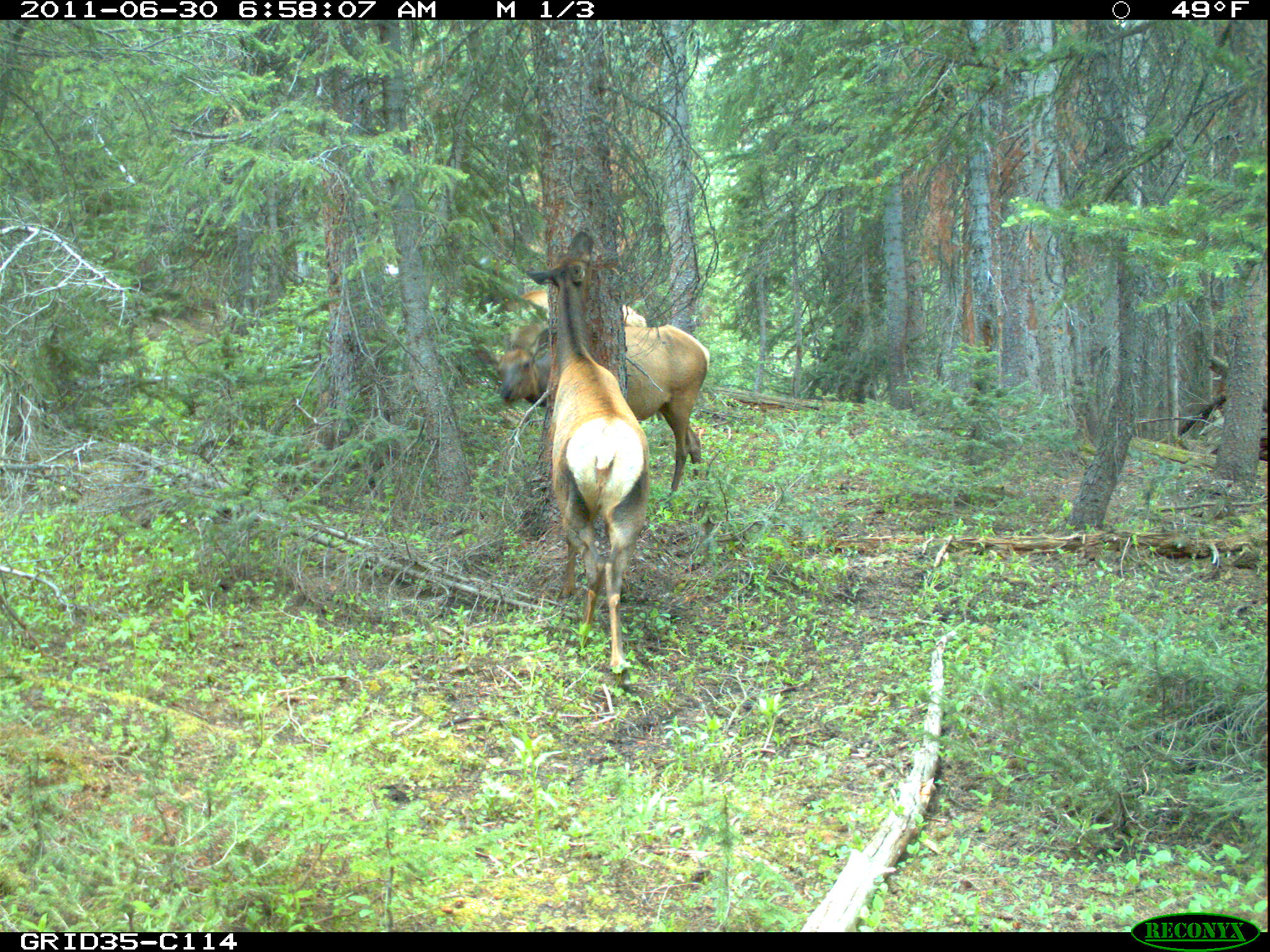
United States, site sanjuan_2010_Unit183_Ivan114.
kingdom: Animalia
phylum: Chordata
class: Mammalia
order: Artiodactyla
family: Cervidae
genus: Cervus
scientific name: Cervus elaphus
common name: red deer